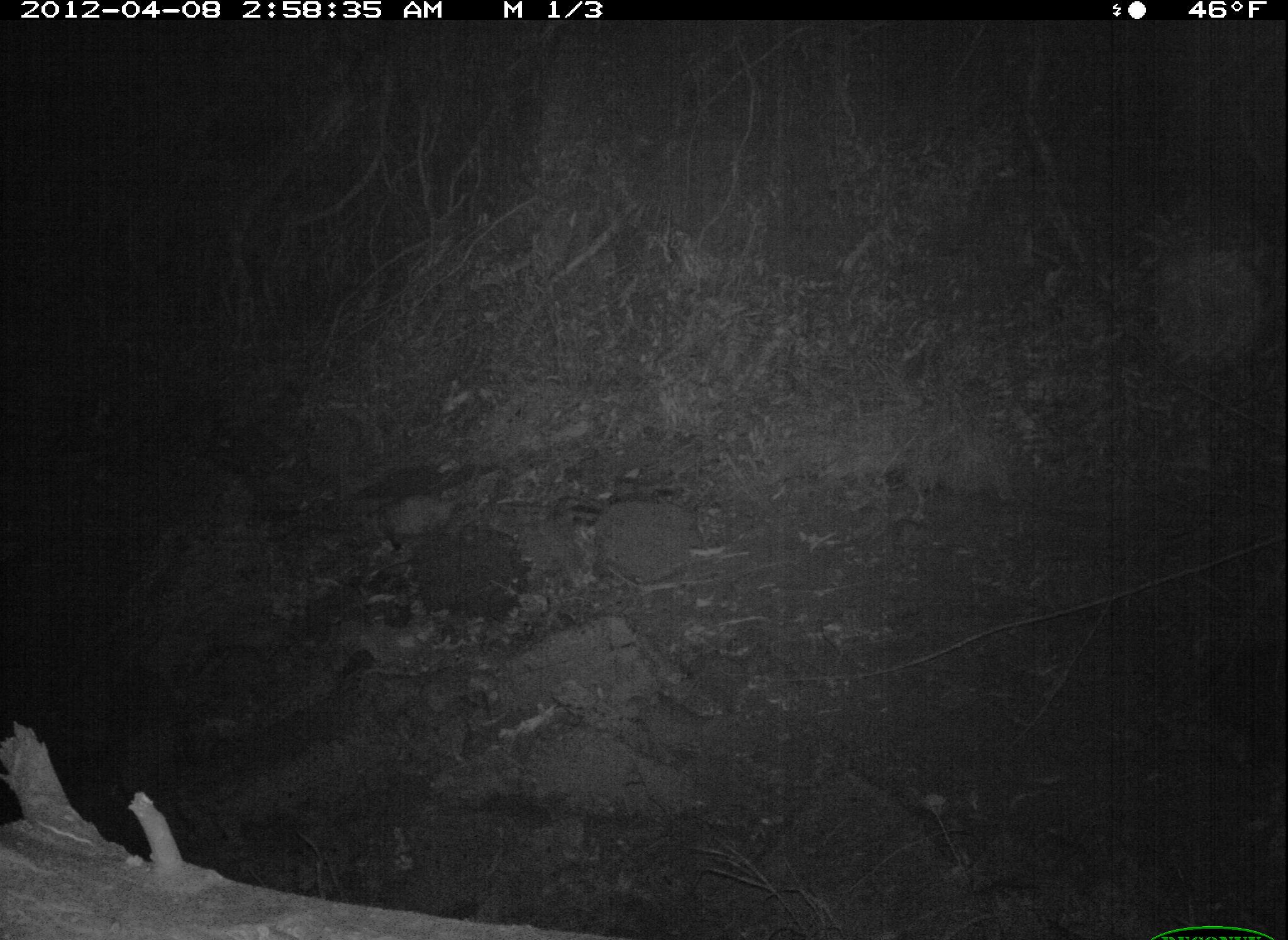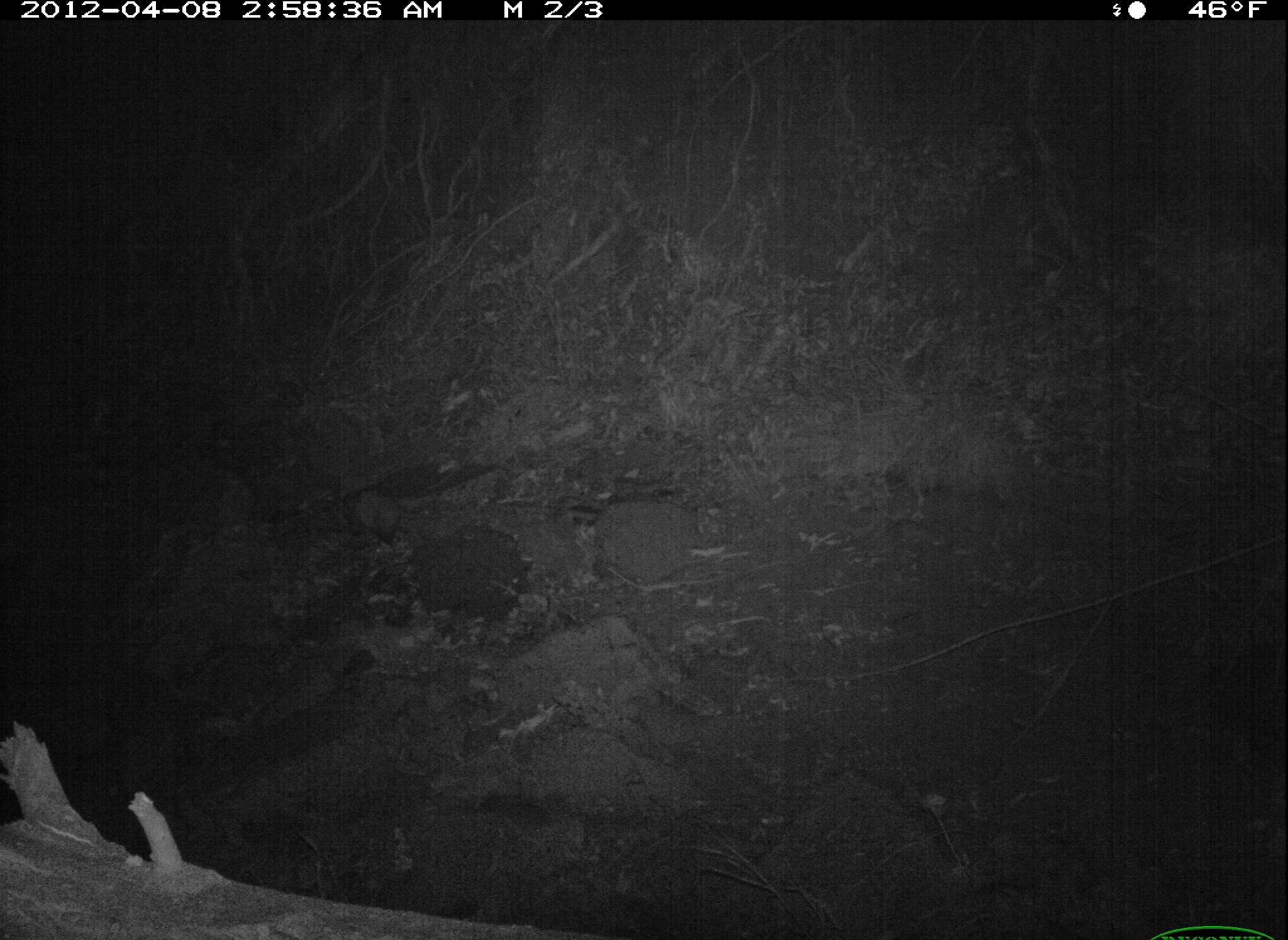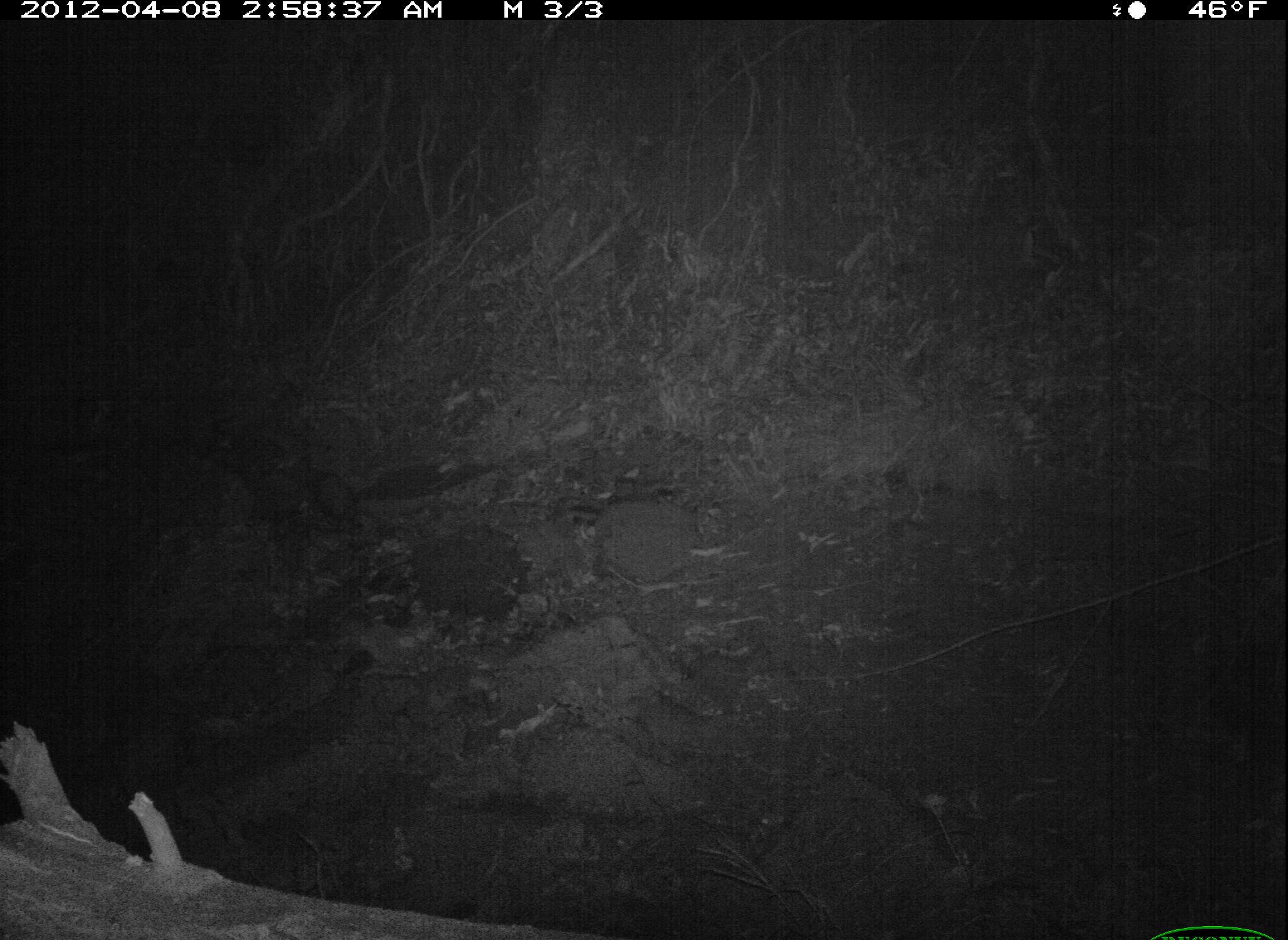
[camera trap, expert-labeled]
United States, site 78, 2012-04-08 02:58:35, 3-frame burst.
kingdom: Animalia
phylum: Chordata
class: Mammalia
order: Didelphimorphia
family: Didelphidae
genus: Didelphis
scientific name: Didelphis virginiana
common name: virginia opossum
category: opossum